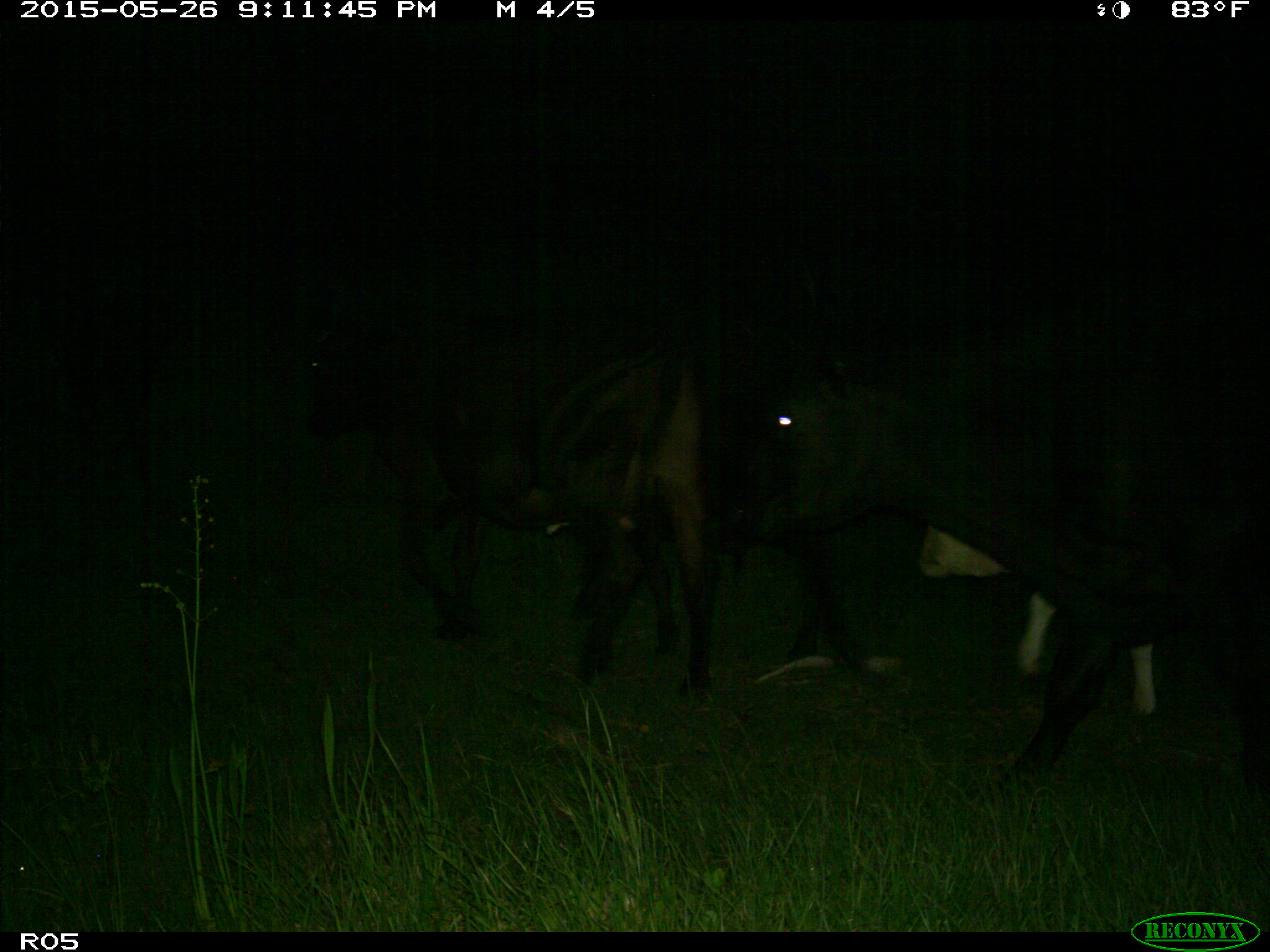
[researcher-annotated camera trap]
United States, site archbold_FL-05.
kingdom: Animalia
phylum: Chordata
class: Mammalia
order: Artiodactyla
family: Bovidae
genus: Bos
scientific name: Bos taurus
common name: domestic cow